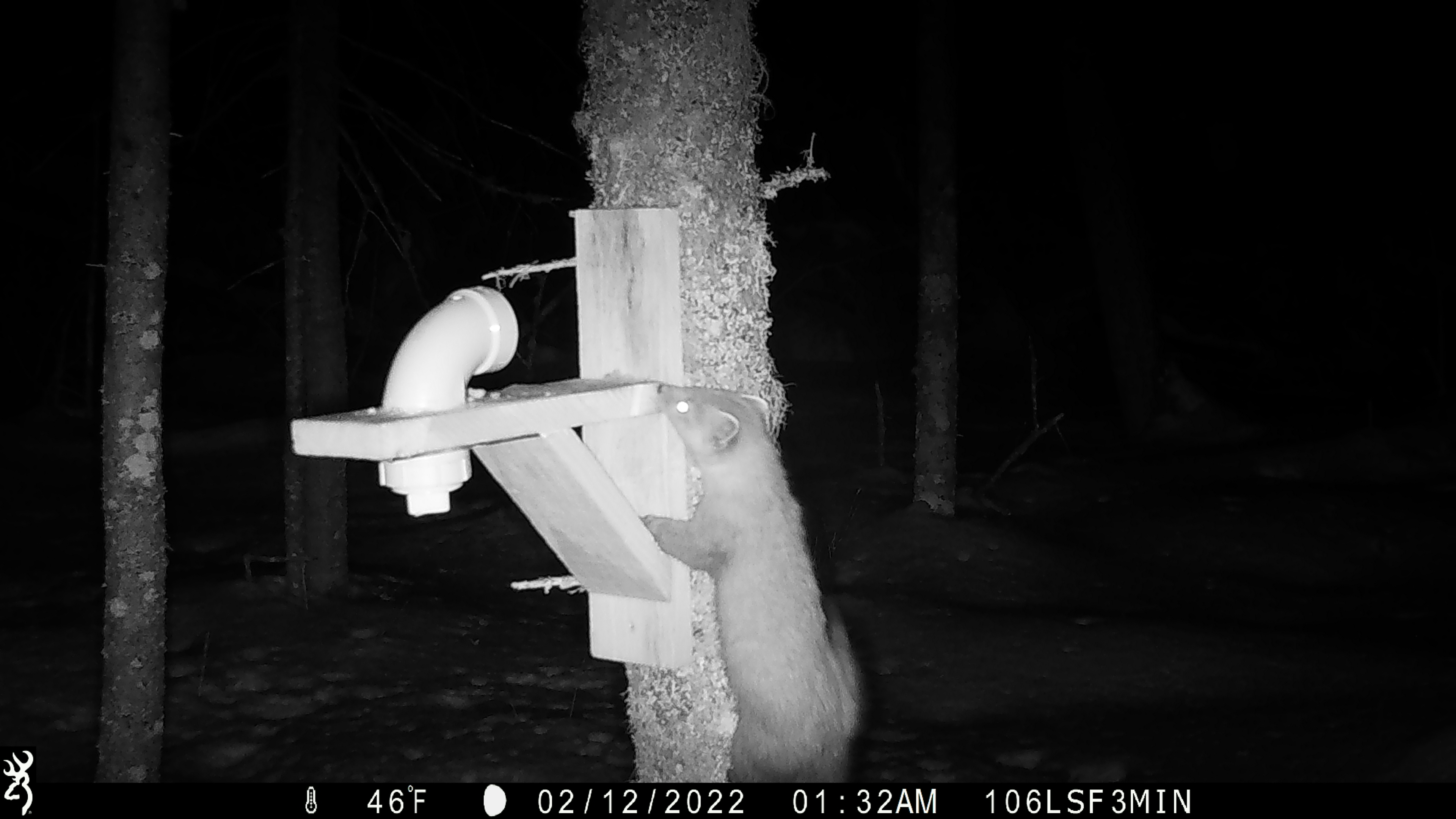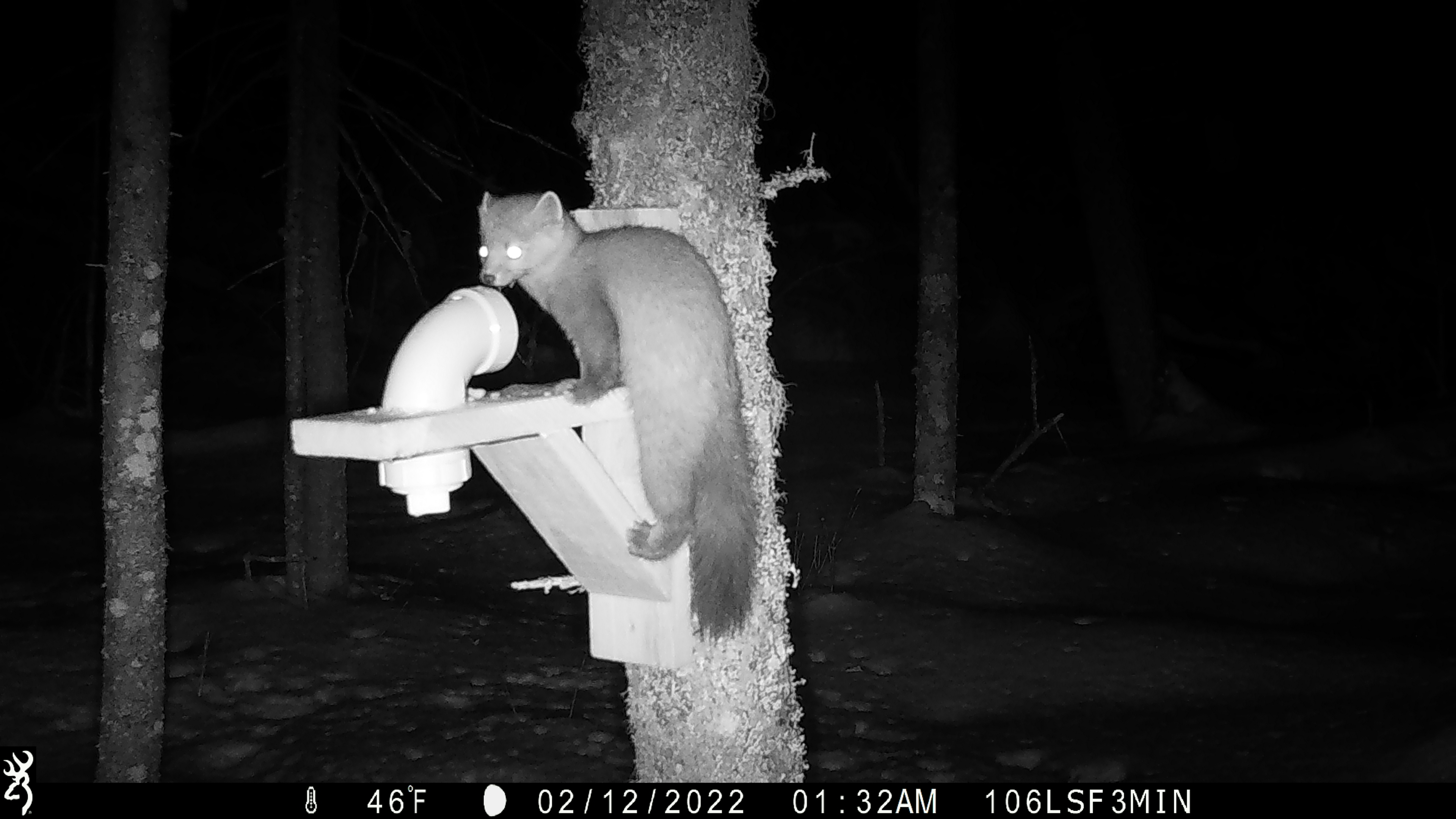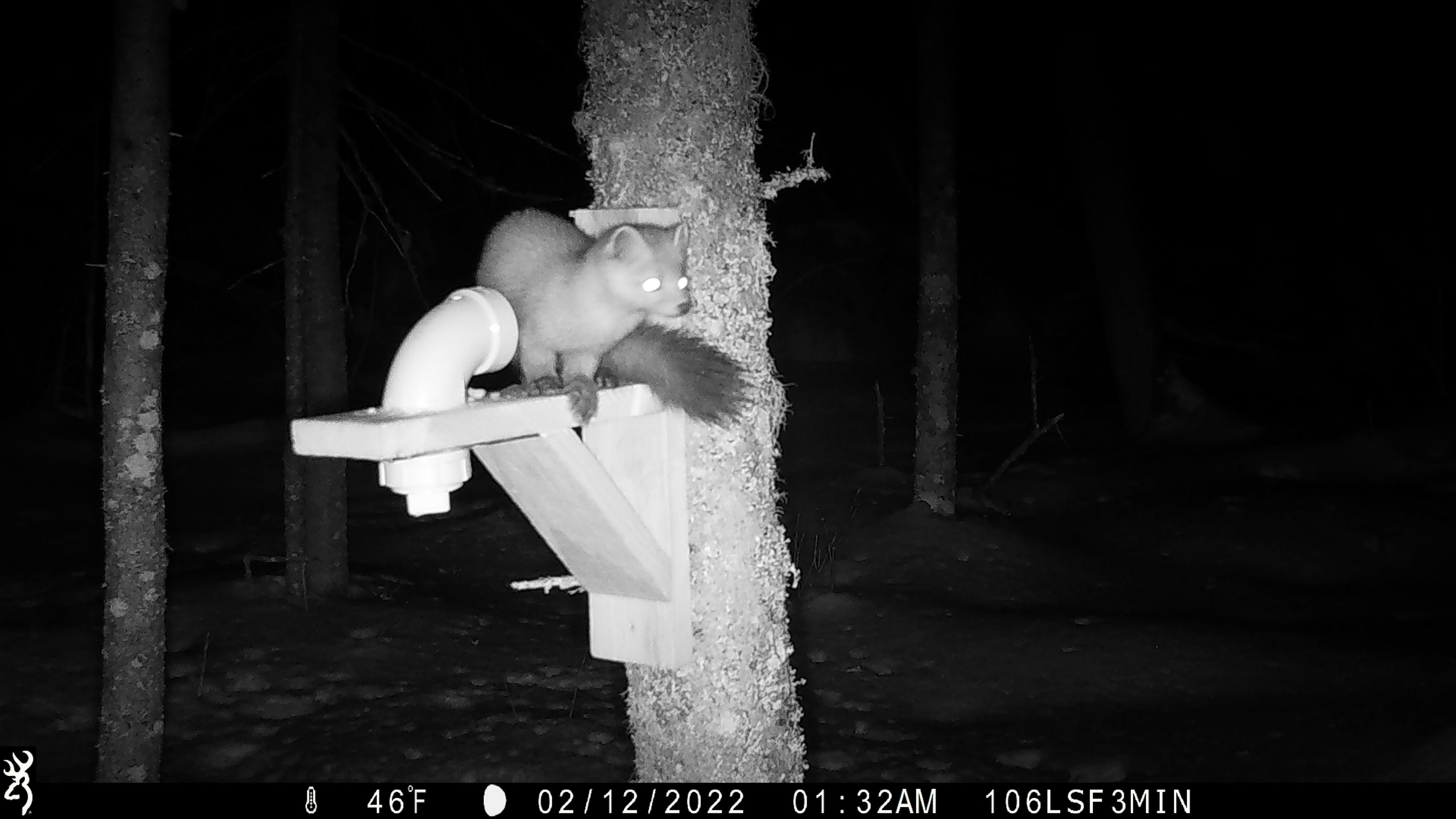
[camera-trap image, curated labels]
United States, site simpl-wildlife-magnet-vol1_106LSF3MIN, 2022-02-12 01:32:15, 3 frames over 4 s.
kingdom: Animalia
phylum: Chordata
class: Mammalia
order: Carnivora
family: Mustelidae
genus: Martes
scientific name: Martes americana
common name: american marten